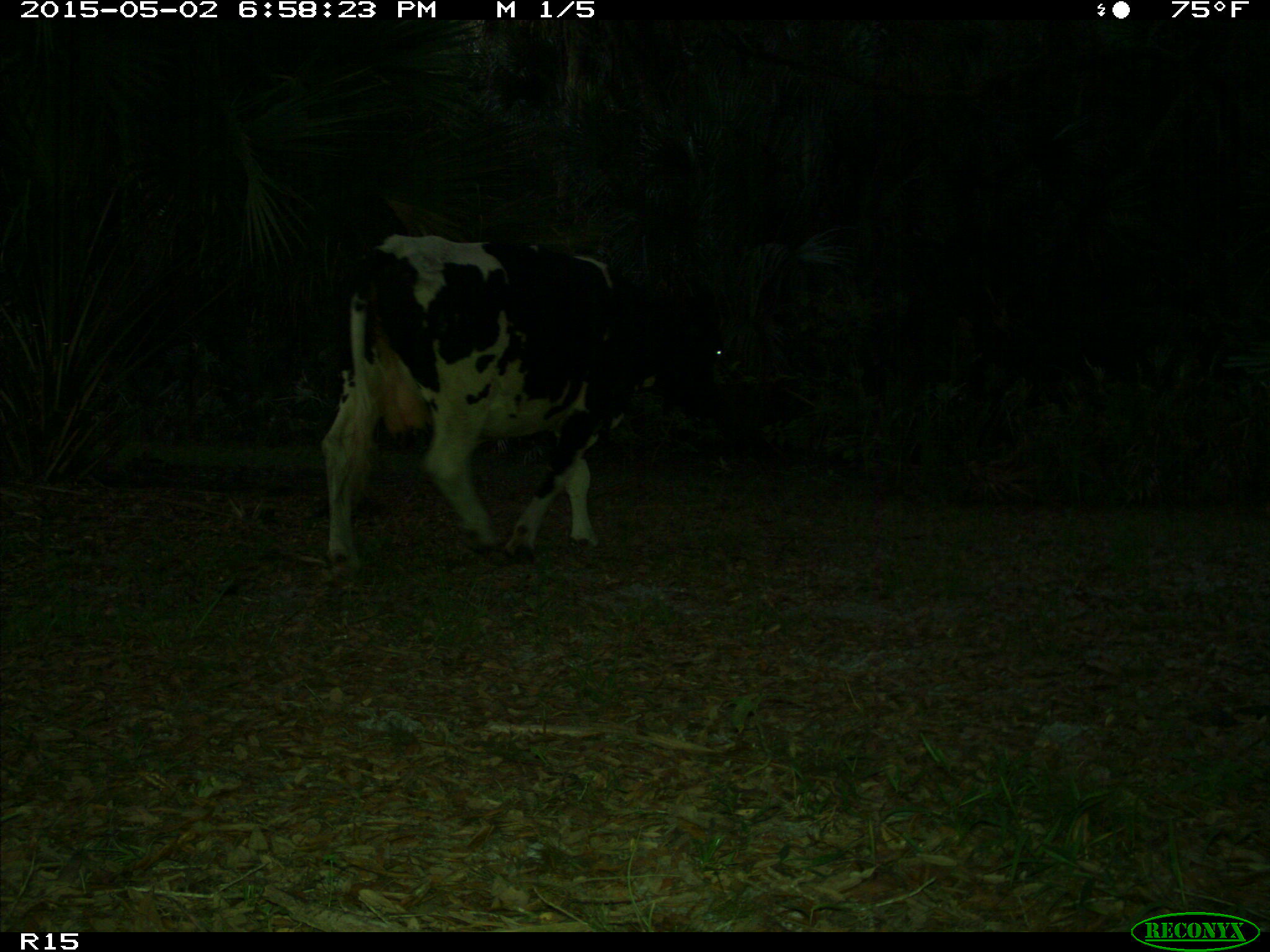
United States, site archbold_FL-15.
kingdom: Animalia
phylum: Chordata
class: Mammalia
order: Artiodactyla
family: Bovidae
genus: Bos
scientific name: Bos taurus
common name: domestic cow